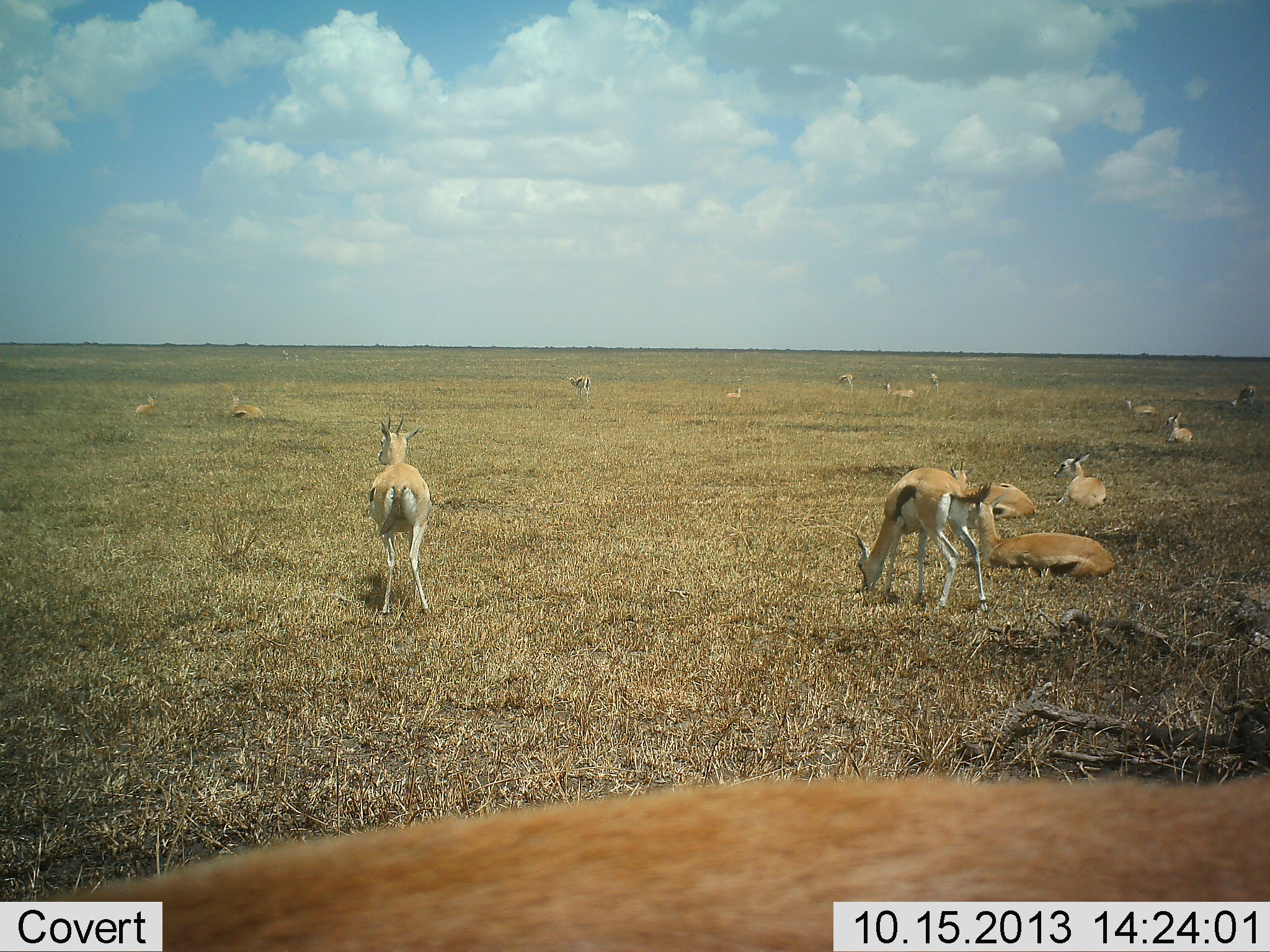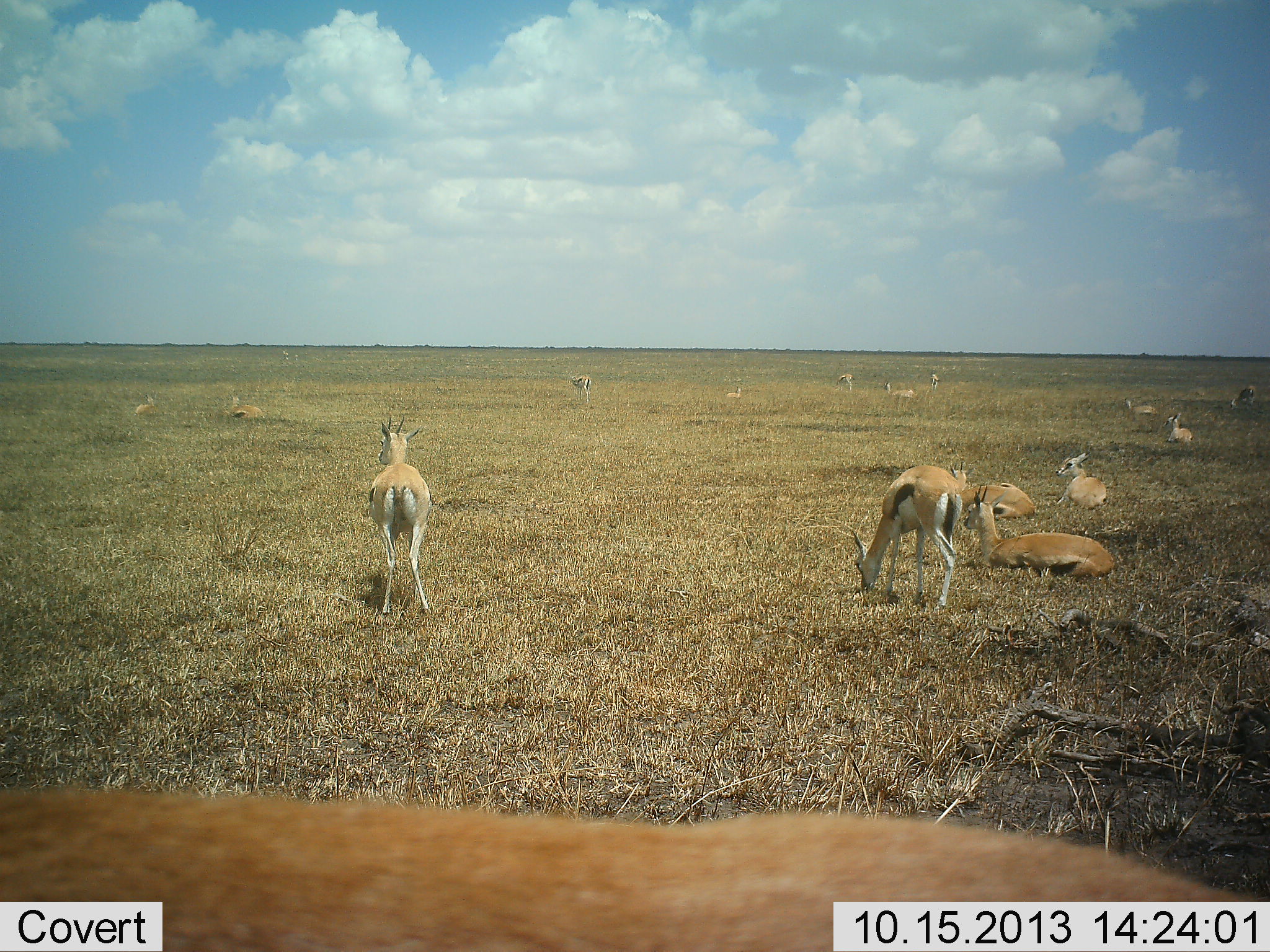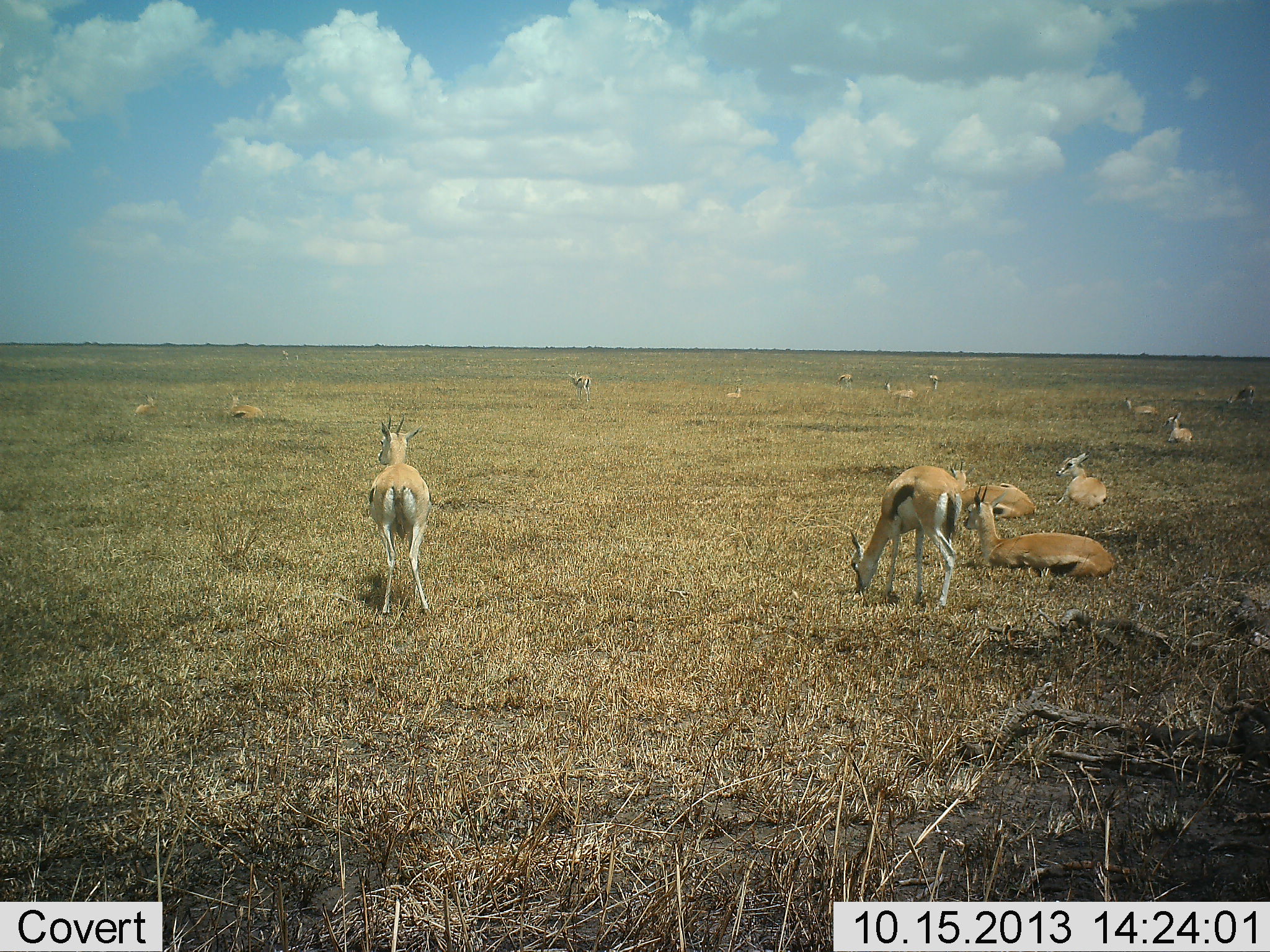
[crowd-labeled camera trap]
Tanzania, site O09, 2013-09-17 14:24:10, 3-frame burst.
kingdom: Animalia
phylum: Chordata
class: Mammalia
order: Artiodactyla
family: Bovidae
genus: Eudorcas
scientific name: Eudorcas thomsonii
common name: thomson's gazelle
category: gazellethomsons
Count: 11-50.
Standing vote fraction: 83%.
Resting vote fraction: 94%.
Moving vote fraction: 25%.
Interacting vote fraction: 11%.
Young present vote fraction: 6%.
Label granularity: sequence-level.